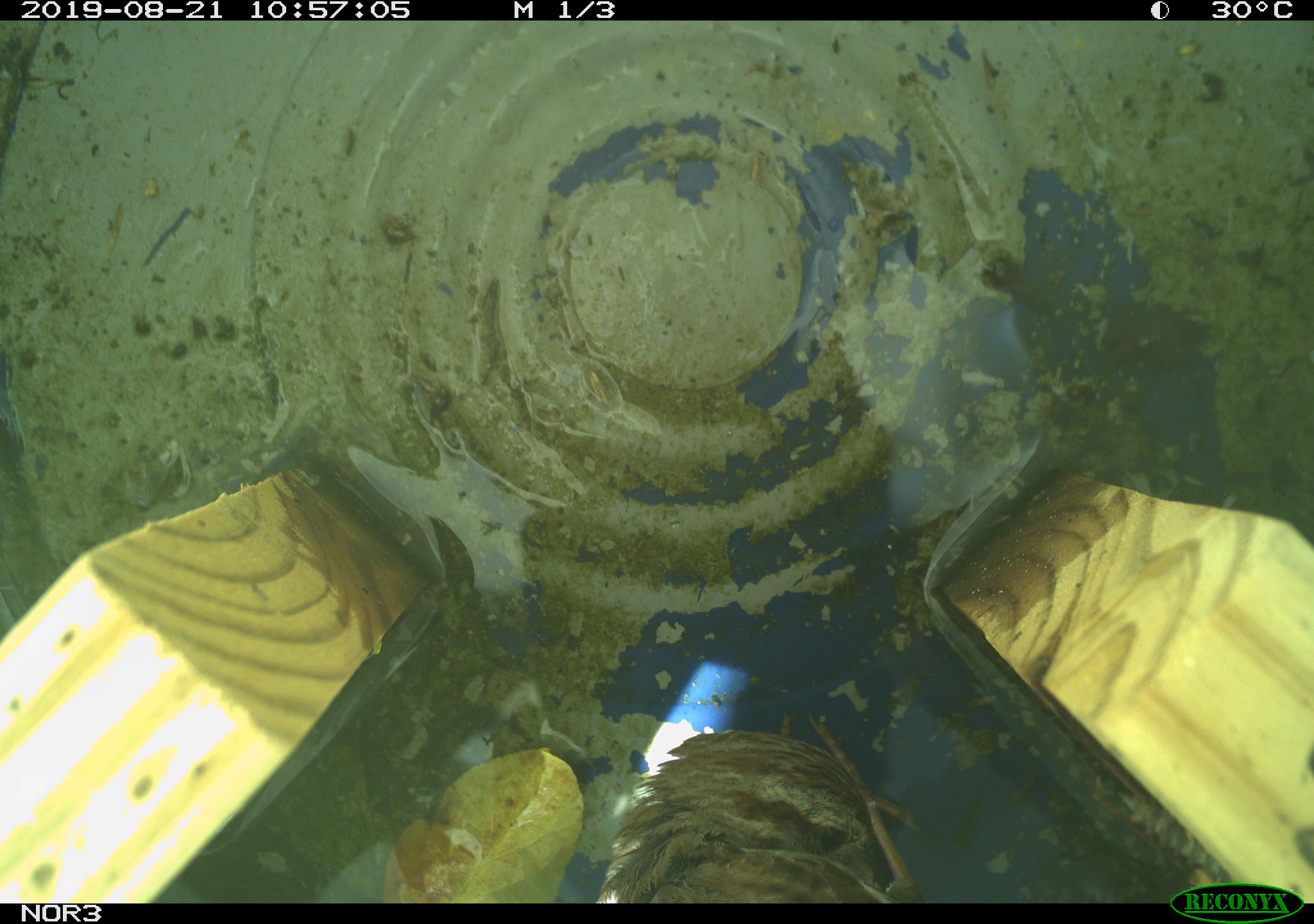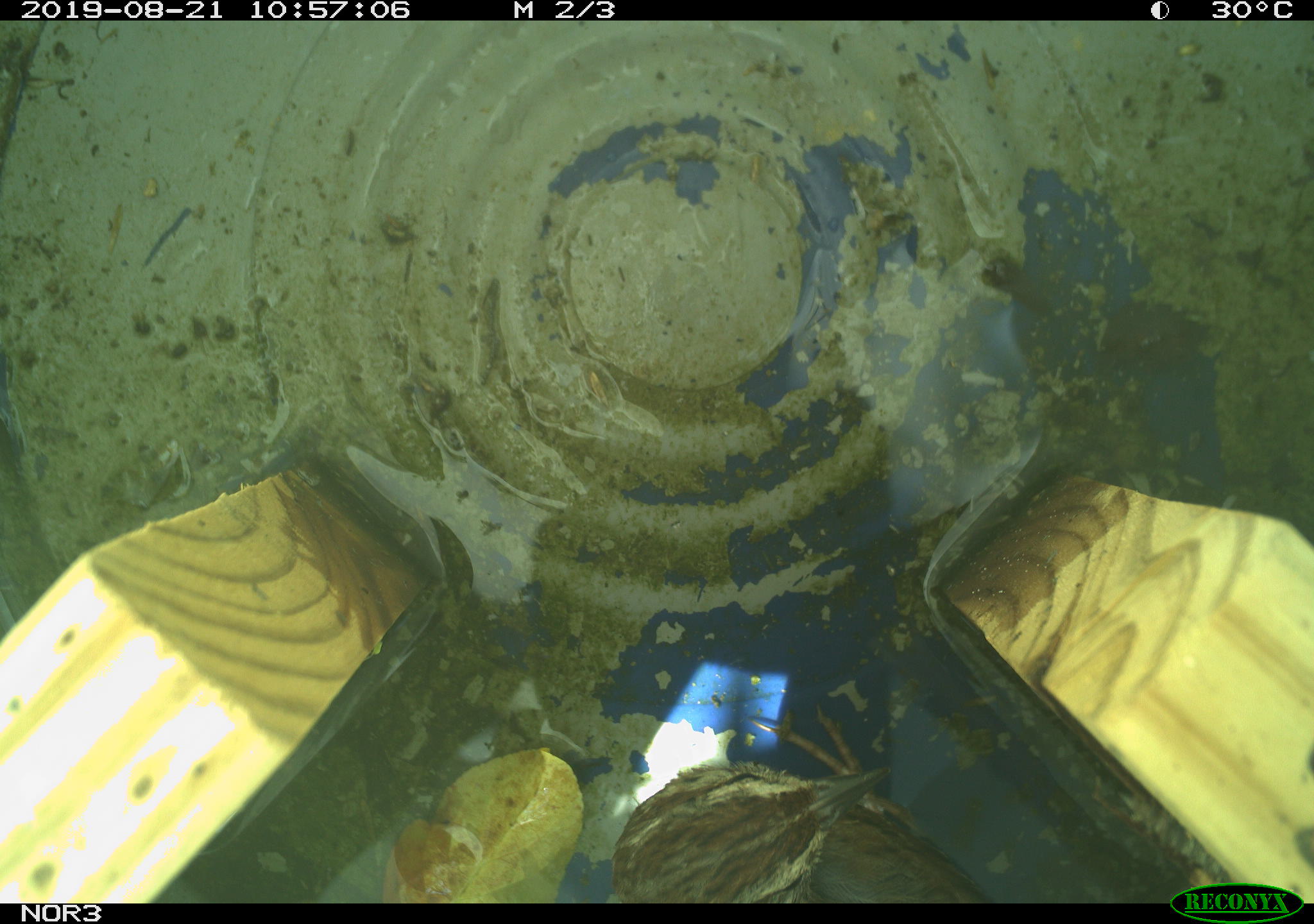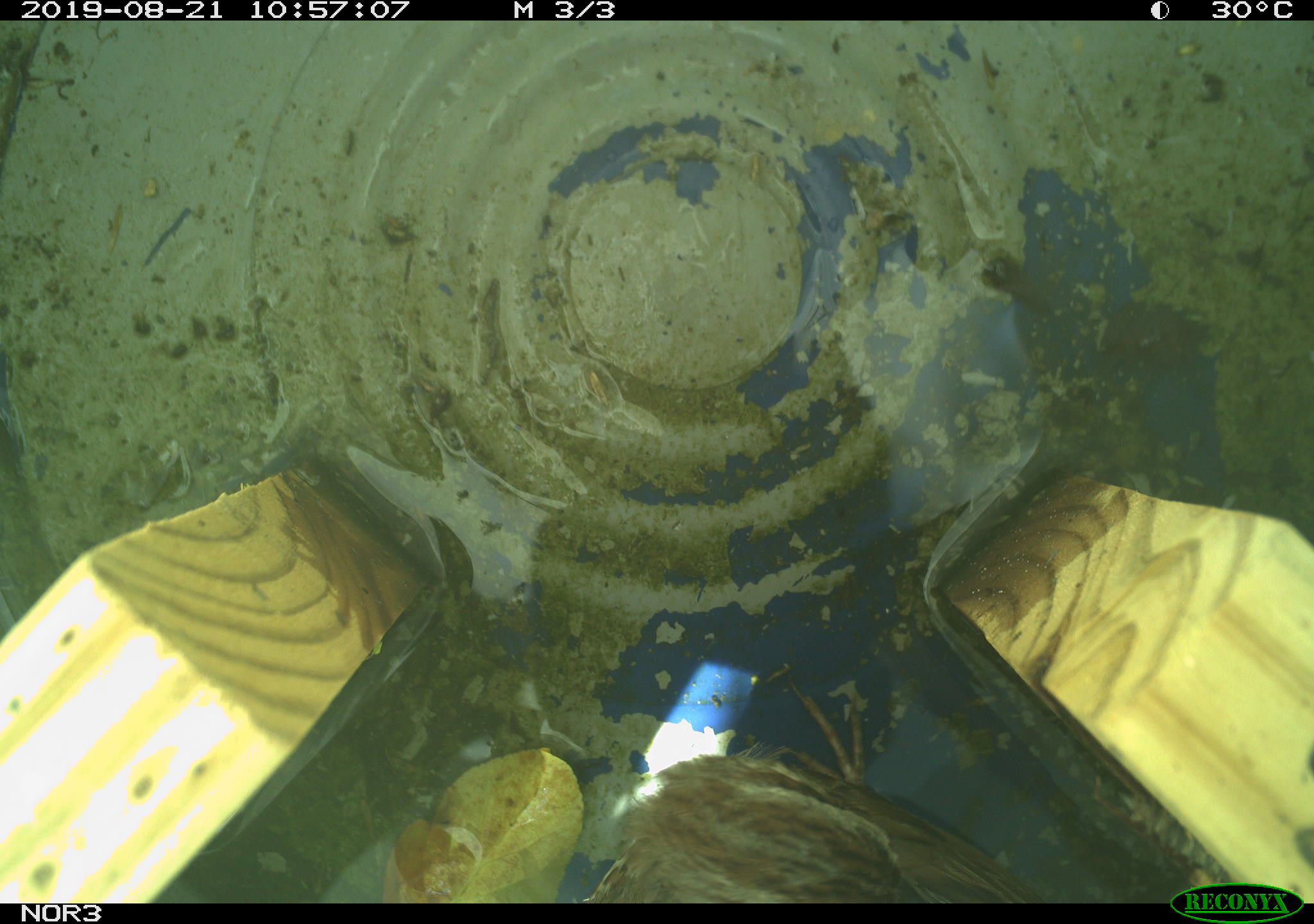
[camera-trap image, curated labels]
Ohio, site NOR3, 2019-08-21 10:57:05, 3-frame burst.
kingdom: Animalia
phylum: Chordata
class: Aves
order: Passeriformes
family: Passerellidae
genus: Melospiza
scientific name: Melospiza melodia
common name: song sparrow